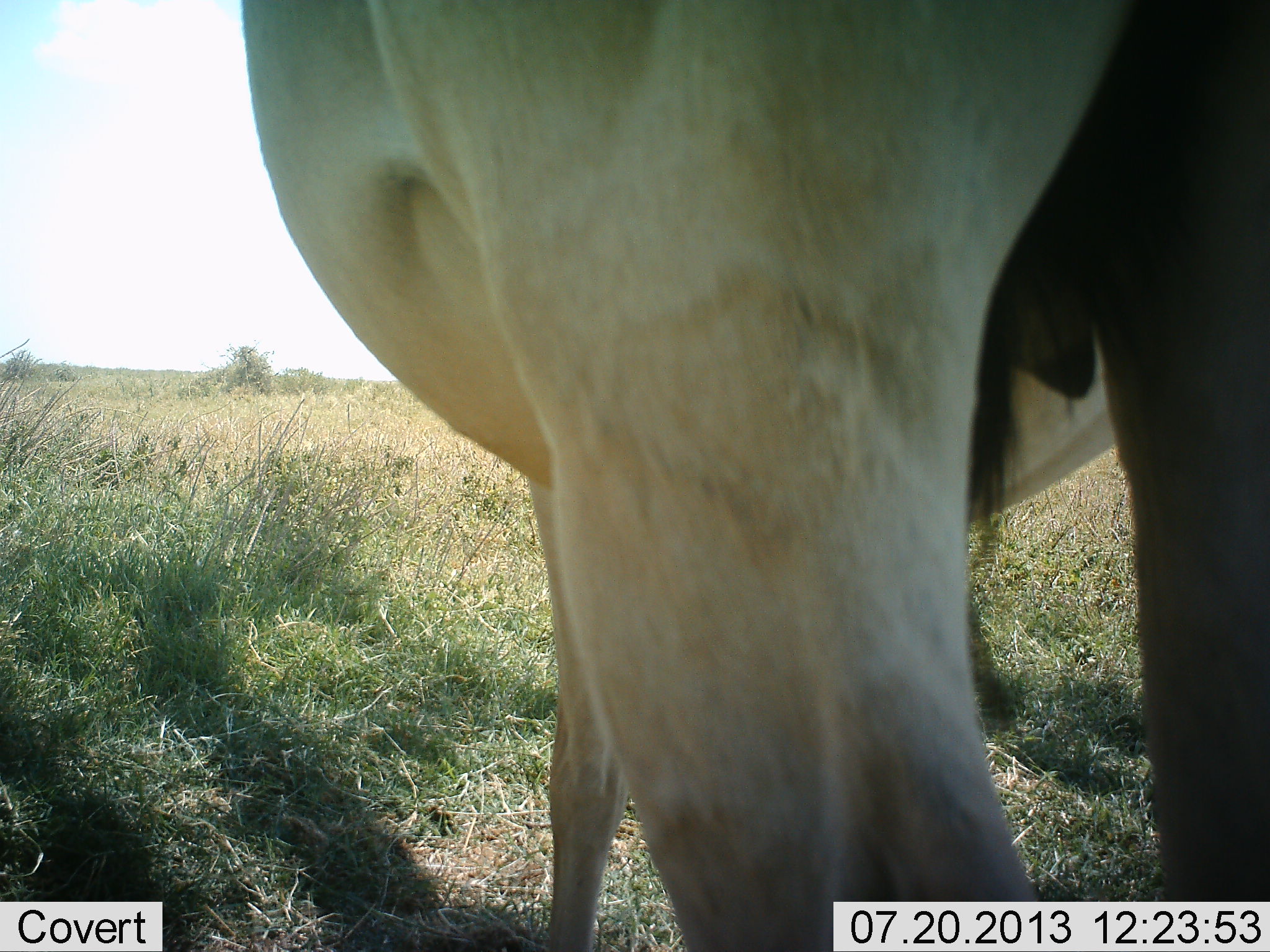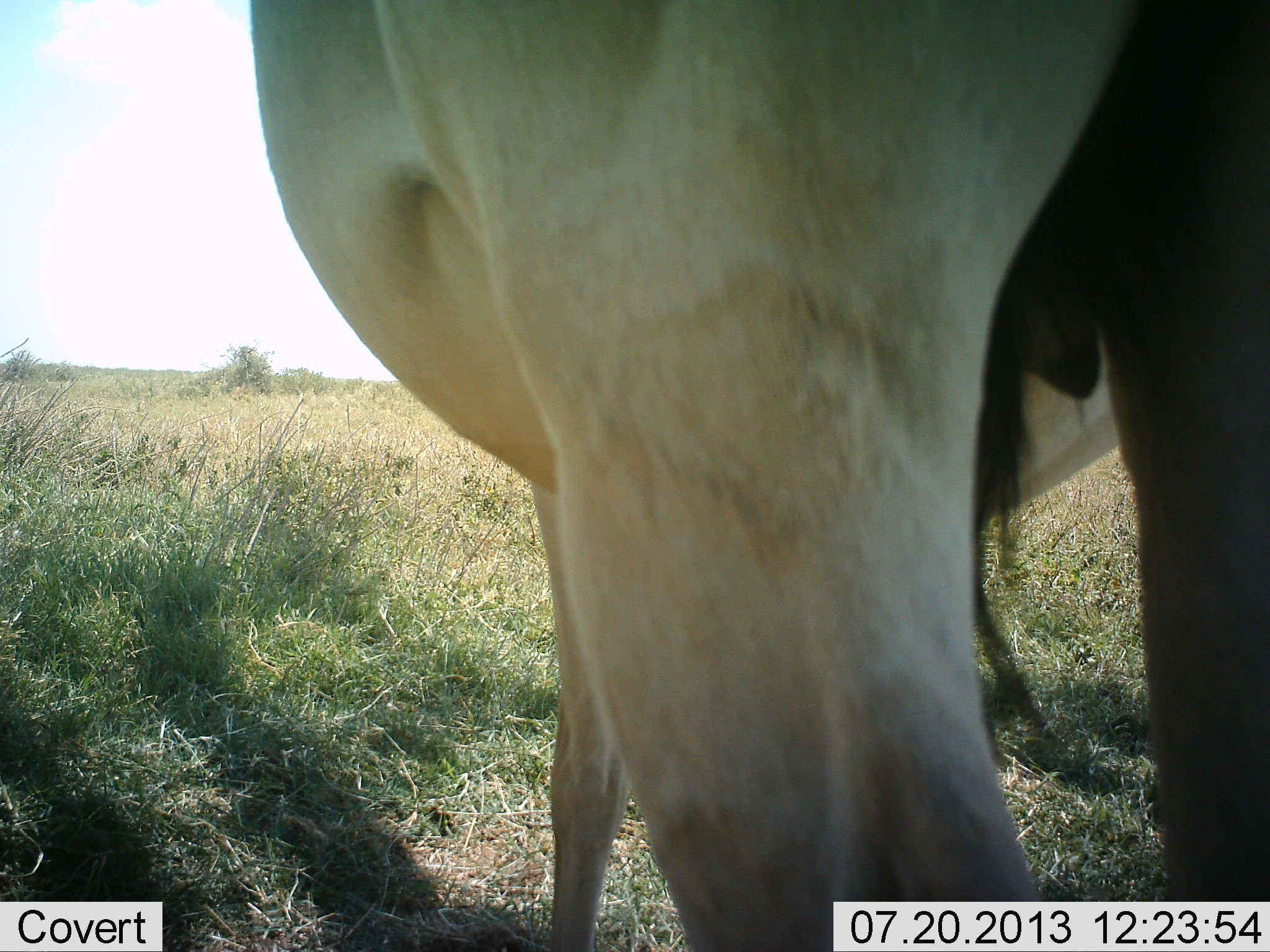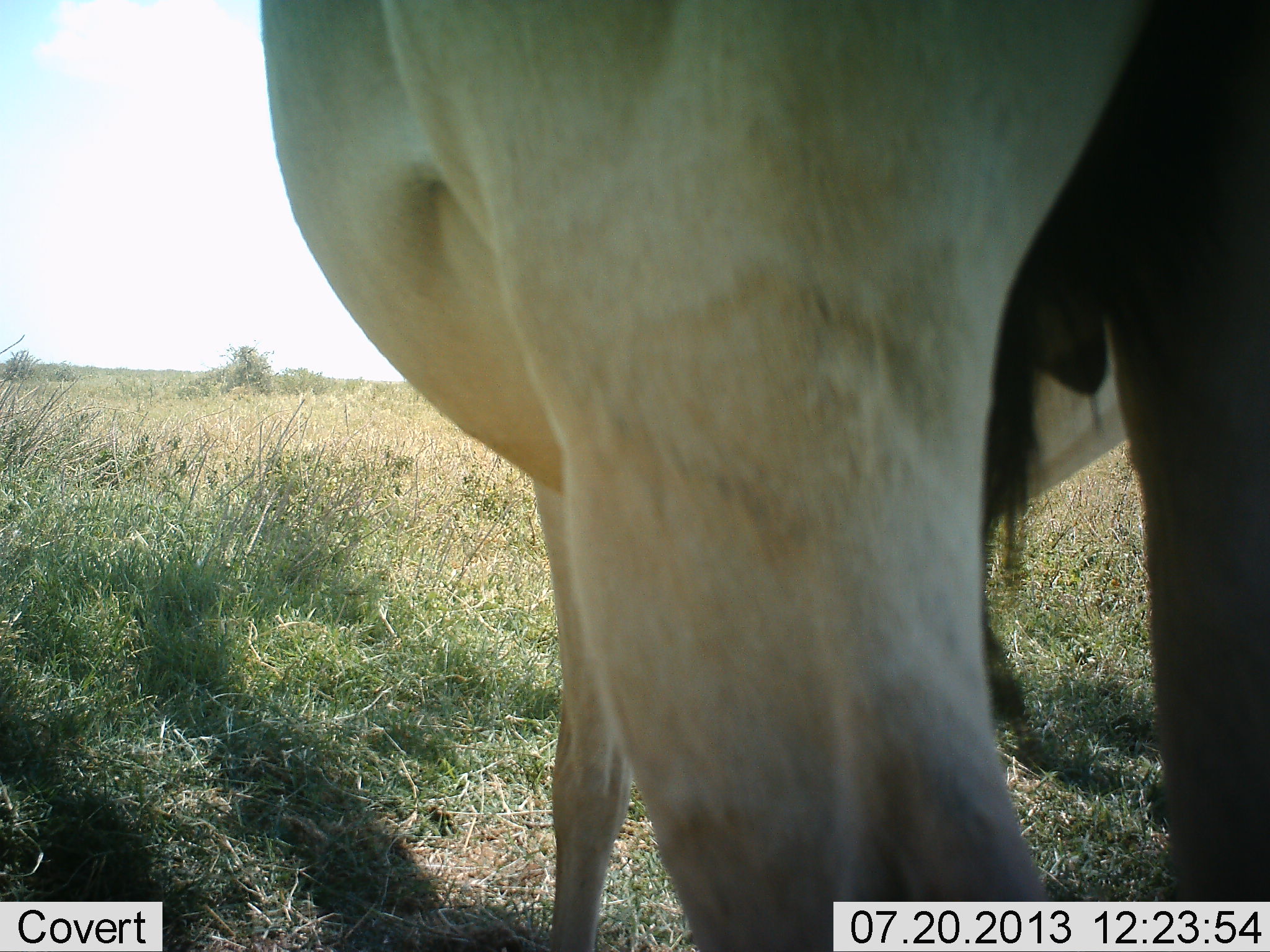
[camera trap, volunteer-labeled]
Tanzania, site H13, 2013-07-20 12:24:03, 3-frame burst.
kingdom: Animalia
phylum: Chordata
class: Mammalia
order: Artiodactyla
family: Bovidae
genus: Alcelaphus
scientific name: Alcelaphus buselaphus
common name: hartebeest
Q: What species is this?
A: Hartebeest (Alcelaphus buselaphus).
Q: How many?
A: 1.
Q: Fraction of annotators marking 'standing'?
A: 100%.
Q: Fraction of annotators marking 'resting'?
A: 0%.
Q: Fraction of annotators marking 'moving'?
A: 0%.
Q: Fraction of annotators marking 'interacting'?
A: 0%.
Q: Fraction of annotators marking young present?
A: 0%.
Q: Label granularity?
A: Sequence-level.